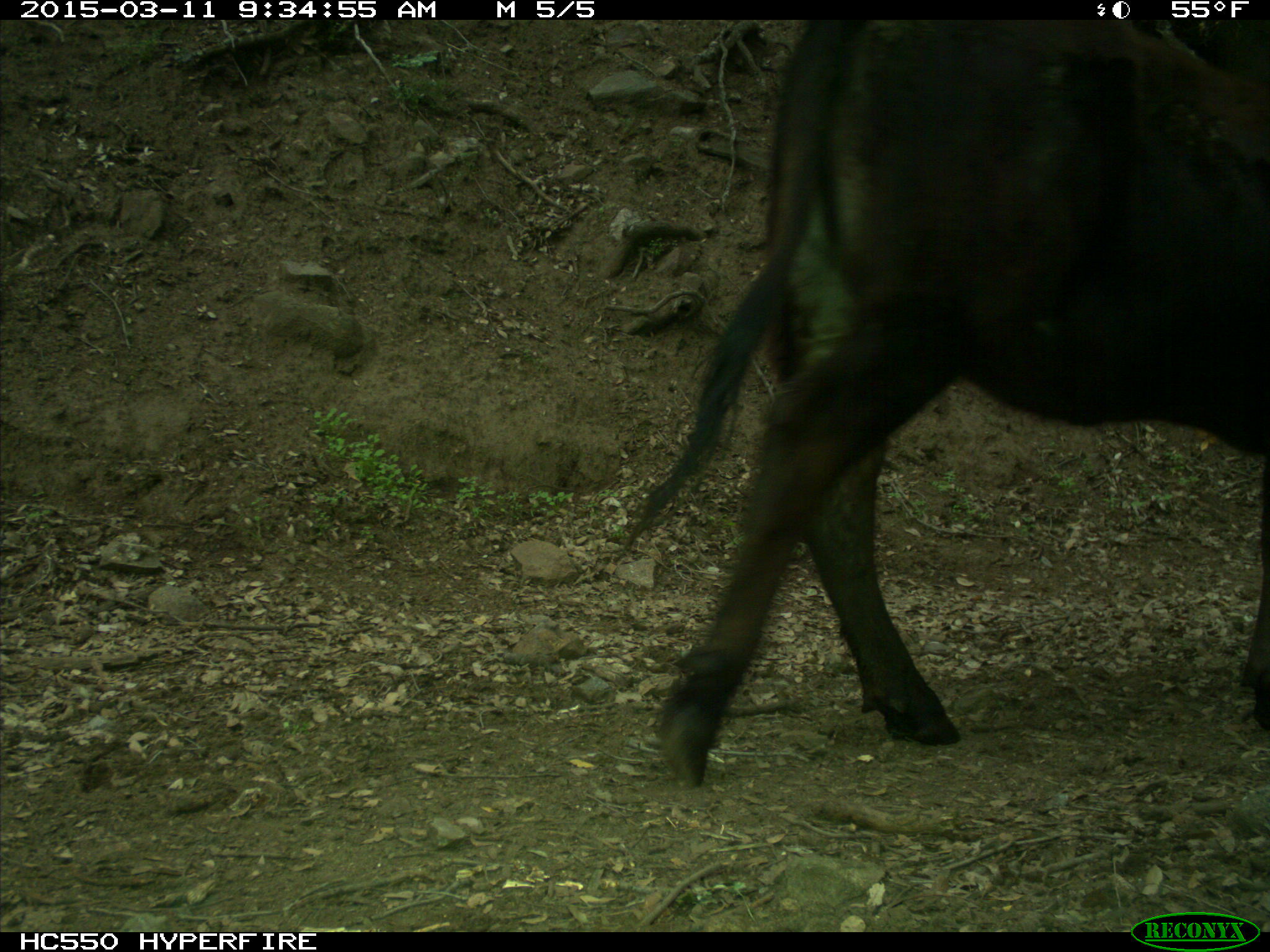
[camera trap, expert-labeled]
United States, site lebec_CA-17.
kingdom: Animalia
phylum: Chordata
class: Mammalia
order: Artiodactyla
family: Bovidae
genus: Bos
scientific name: Bos taurus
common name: domestic cow